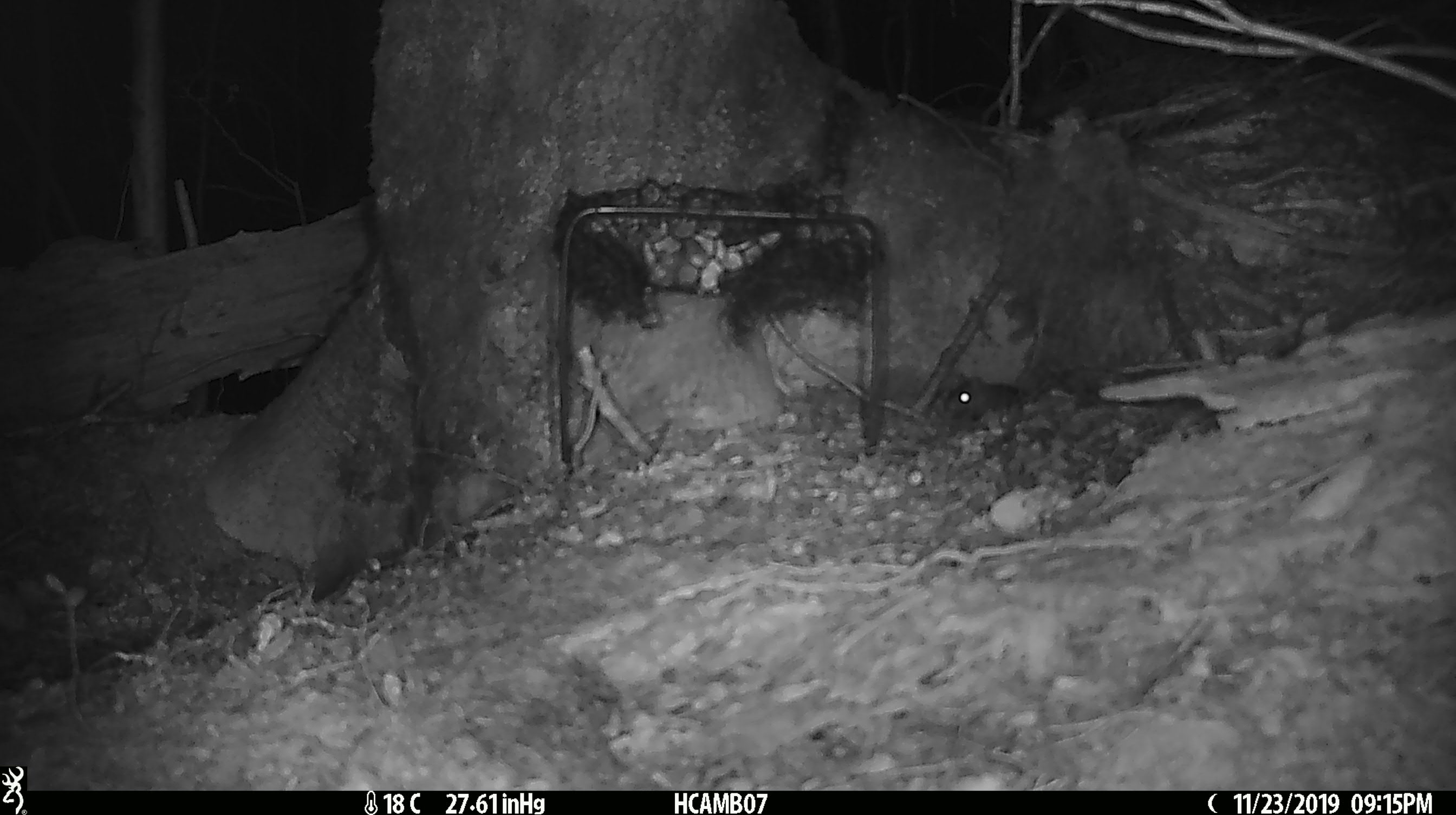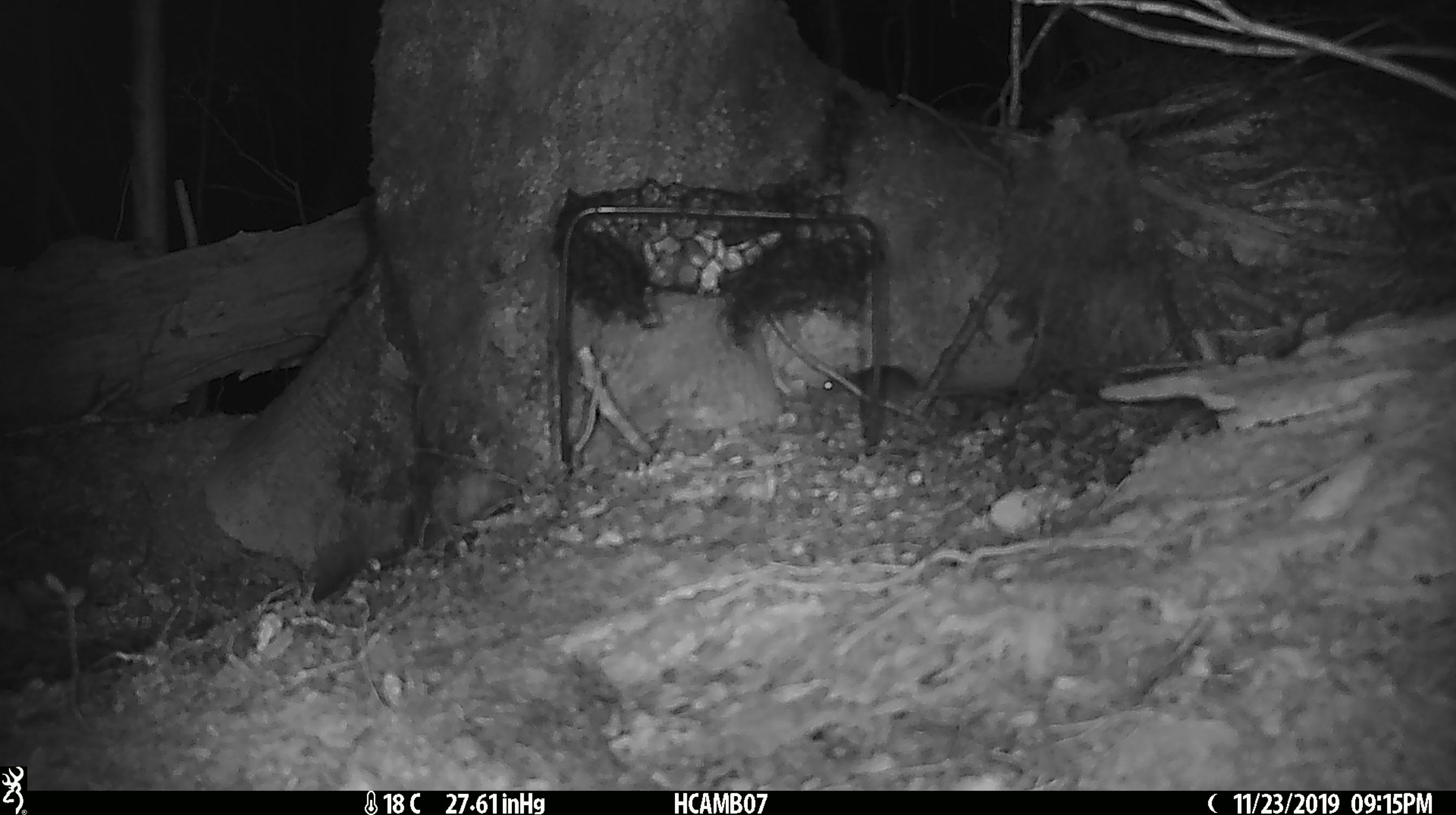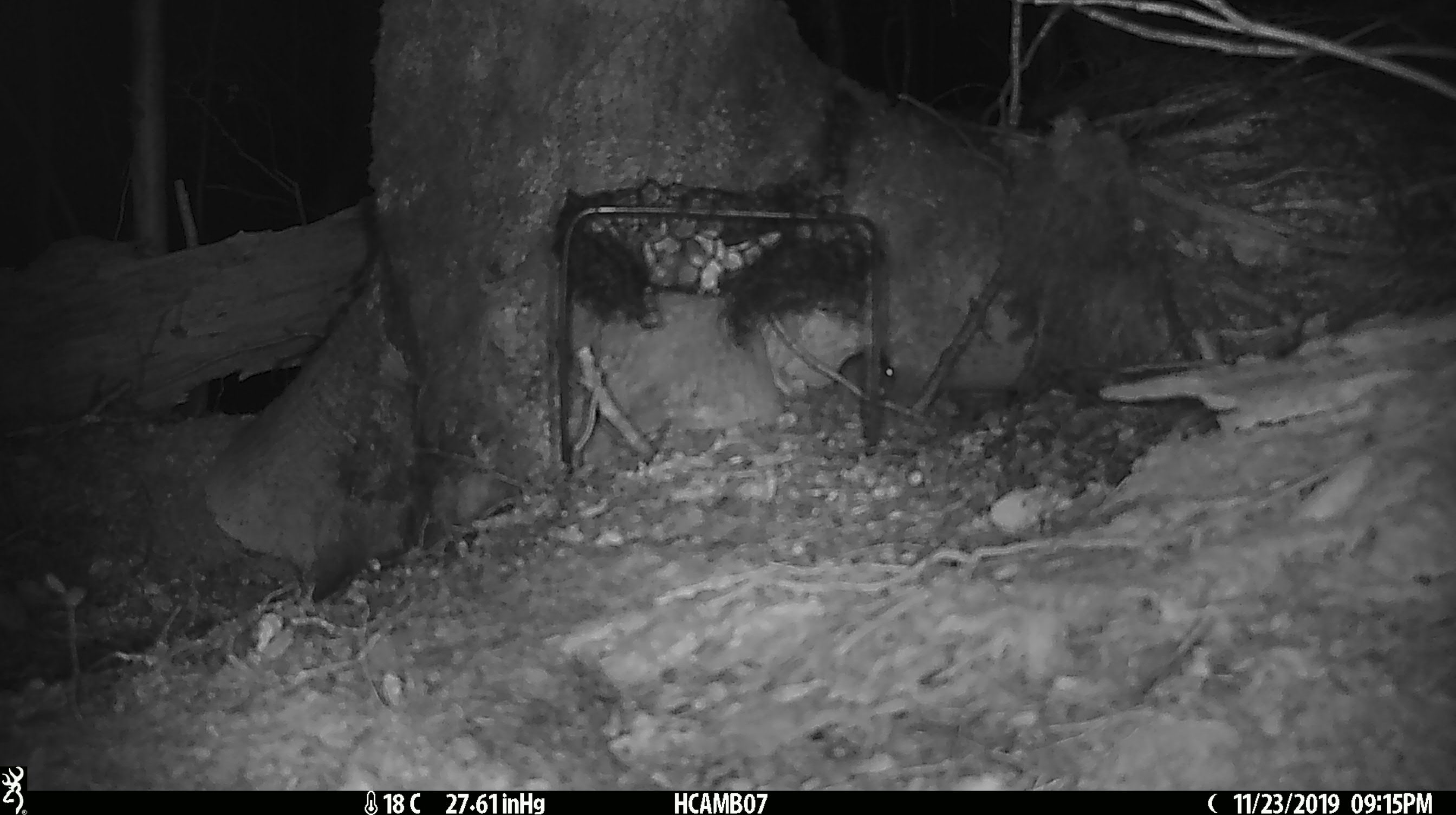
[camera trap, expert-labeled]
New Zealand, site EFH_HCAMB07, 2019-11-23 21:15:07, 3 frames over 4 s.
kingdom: Animalia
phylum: Chordata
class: Mammalia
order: Rodentia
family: Muridae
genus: Mus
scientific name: Mus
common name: mouse